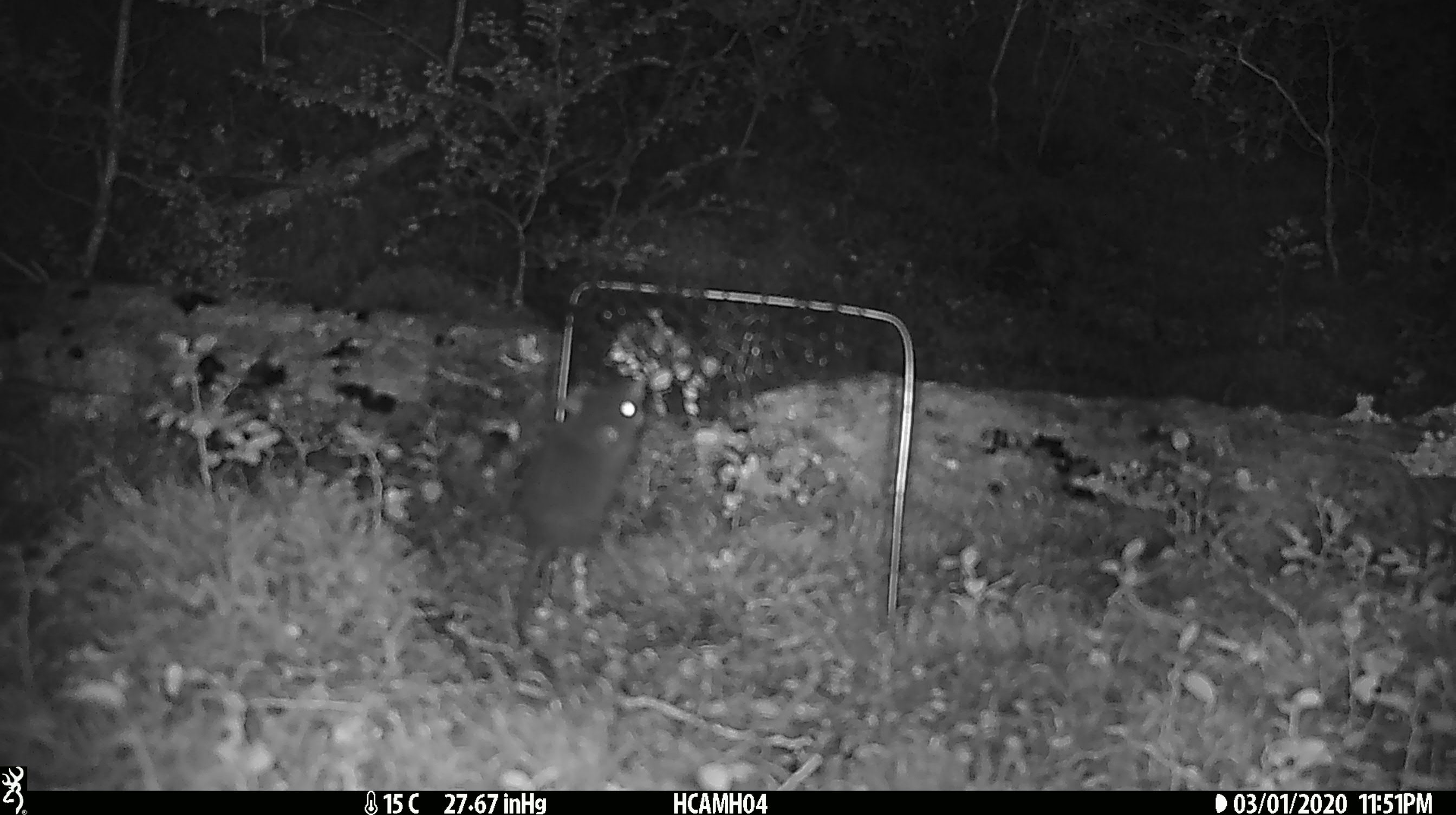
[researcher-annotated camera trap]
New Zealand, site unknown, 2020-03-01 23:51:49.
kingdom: Animalia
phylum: Chordata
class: Mammalia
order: Rodentia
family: Muridae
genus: Mus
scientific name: Mus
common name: mouse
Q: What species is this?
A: Mouse (Mus).